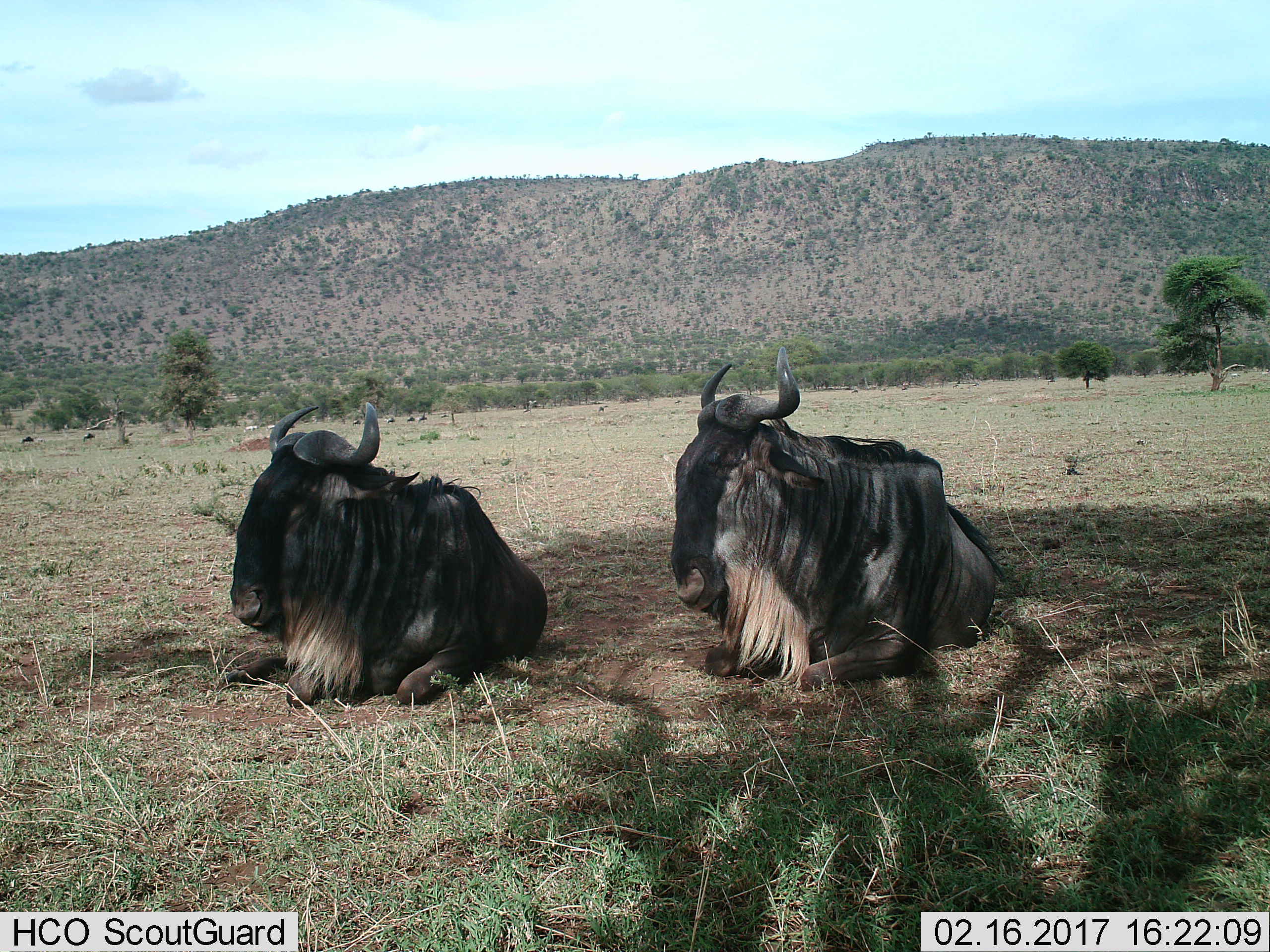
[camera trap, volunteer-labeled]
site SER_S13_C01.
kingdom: Animalia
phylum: Chordata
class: Mammalia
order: Artiodactyla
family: Bovidae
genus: Connochaetes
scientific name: Connochaetes taurinus taurinus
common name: blue wildebeest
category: wildebeestblue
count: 2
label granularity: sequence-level